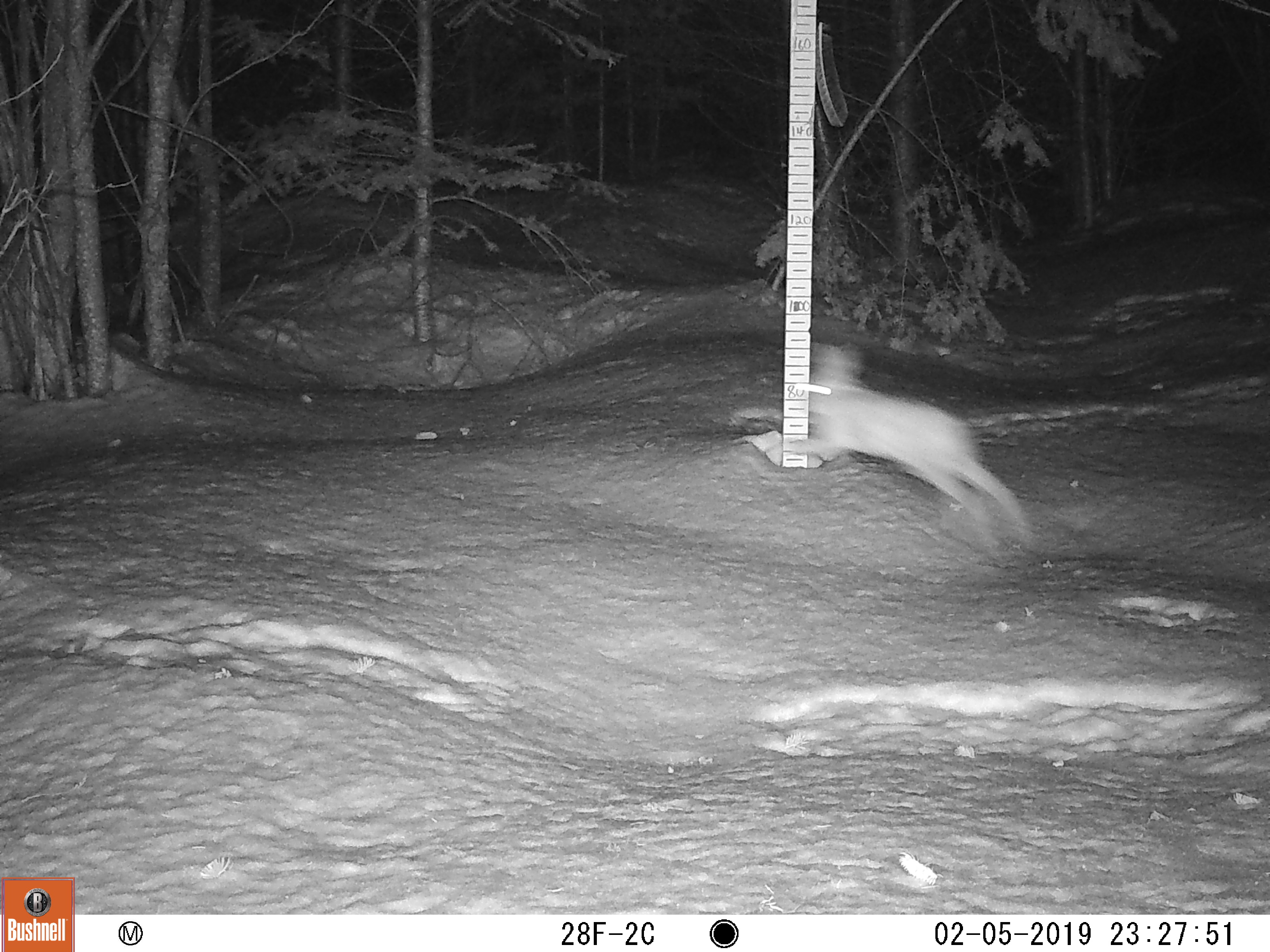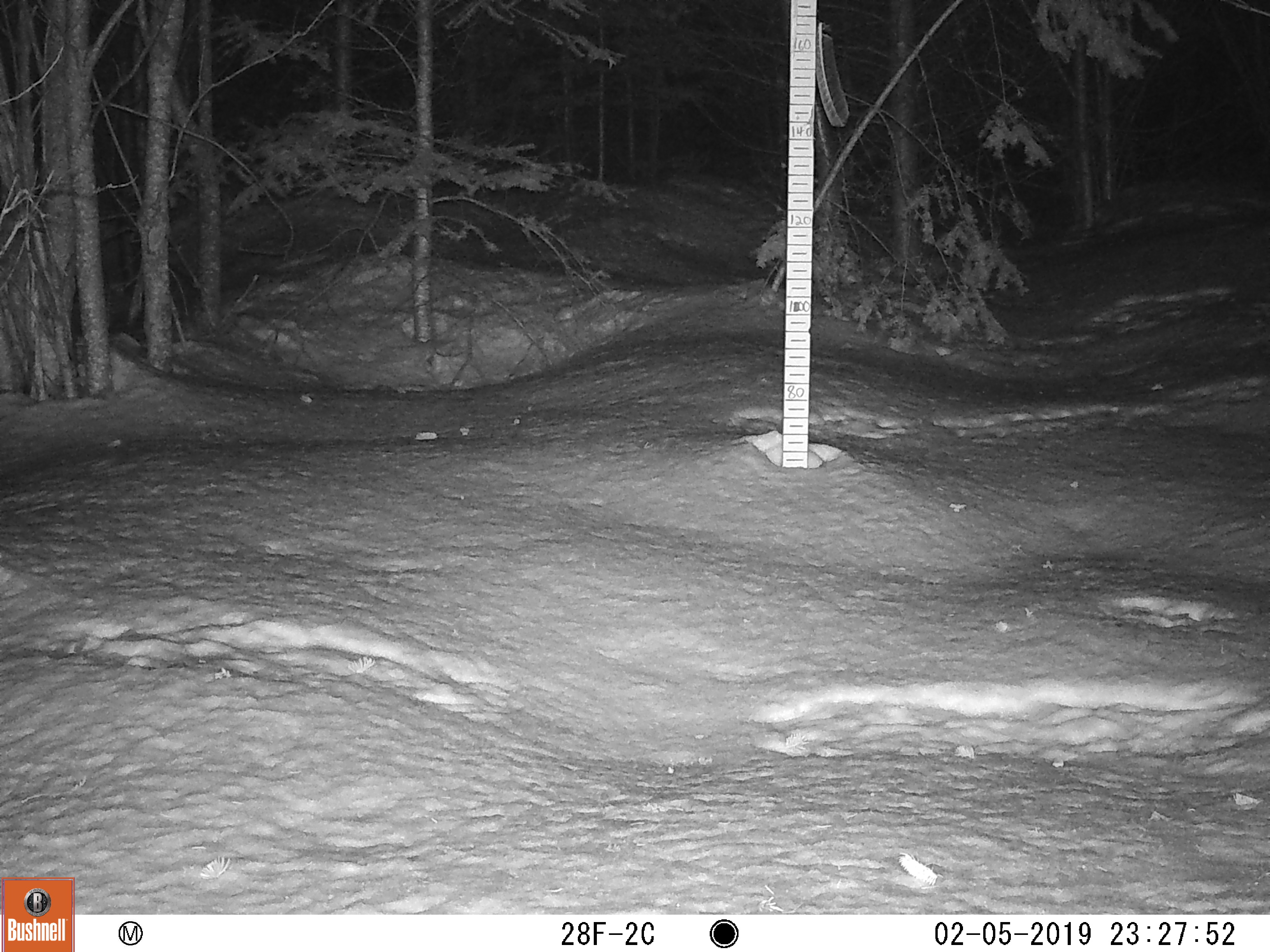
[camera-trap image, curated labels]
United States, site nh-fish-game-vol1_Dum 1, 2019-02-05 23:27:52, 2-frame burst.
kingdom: Animalia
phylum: Chordata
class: Mammalia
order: Lagomorpha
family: Leporidae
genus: Lepus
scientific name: Lepus americanus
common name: snowshoe hare